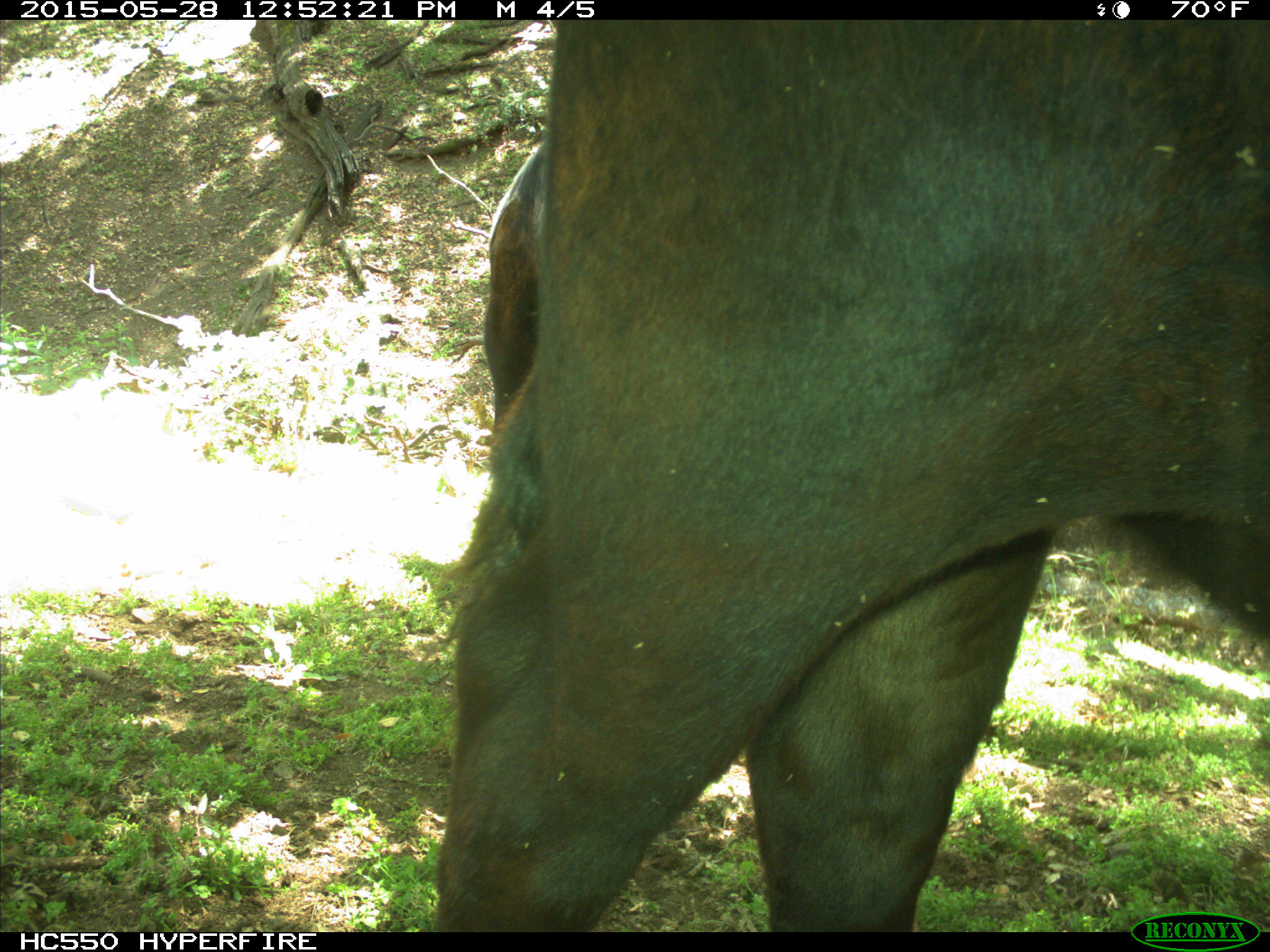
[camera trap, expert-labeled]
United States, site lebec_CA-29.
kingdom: Animalia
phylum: Chordata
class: Mammalia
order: Artiodactyla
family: Bovidae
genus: Bos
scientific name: Bos taurus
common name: domestic cow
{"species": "Bos taurus (domestic cow)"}